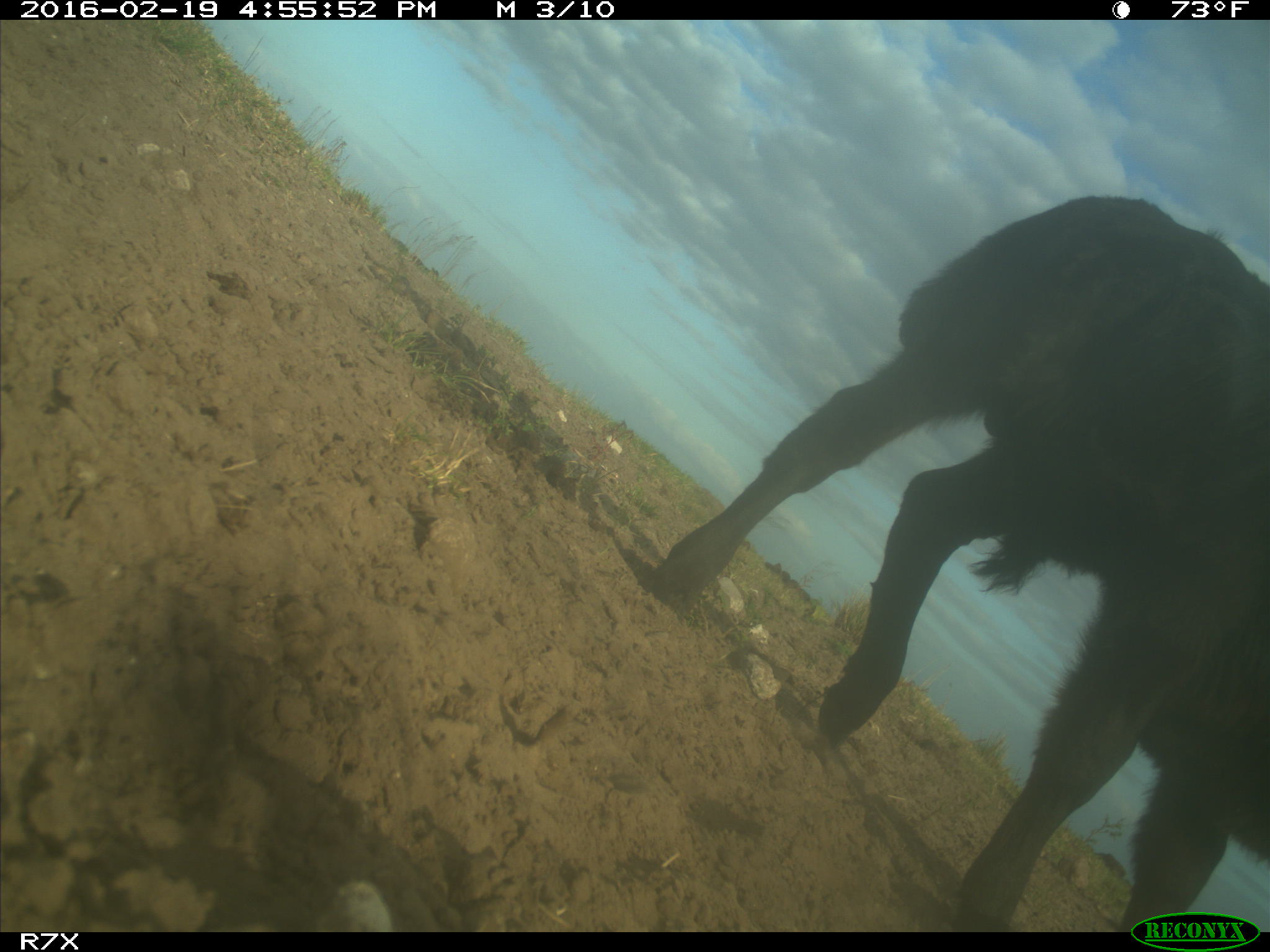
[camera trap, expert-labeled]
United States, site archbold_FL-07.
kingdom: Animalia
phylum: Chordata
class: Mammalia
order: Artiodactyla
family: Bovidae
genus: Bos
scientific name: Bos taurus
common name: domestic cow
Bos taurus (domestic cow).